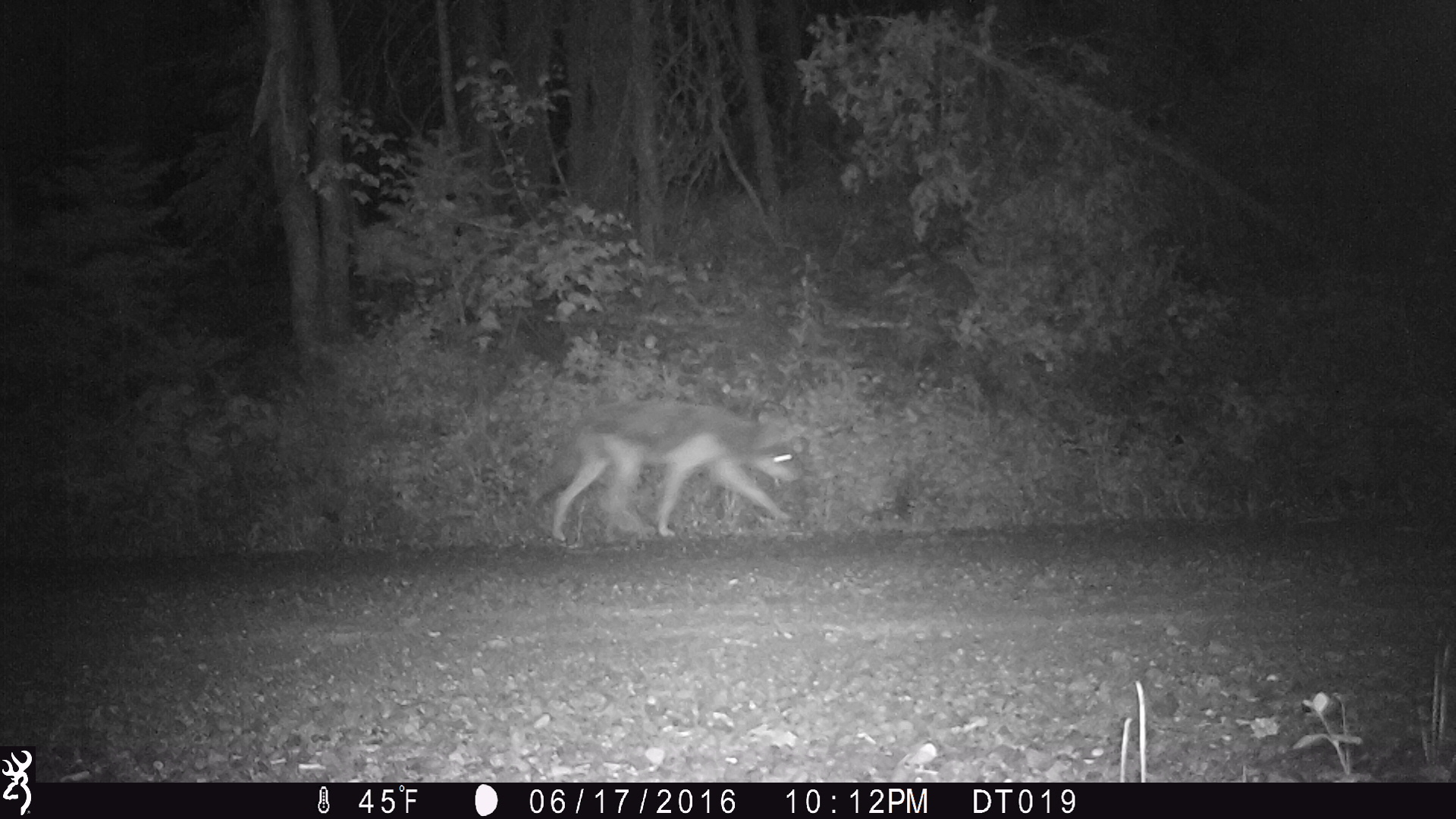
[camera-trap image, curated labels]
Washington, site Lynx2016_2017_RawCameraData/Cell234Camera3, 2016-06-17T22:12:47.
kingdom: Animalia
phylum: Chordata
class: Mammalia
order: Carnivora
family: Canidae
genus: Canis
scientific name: Canis latrans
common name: coyote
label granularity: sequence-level